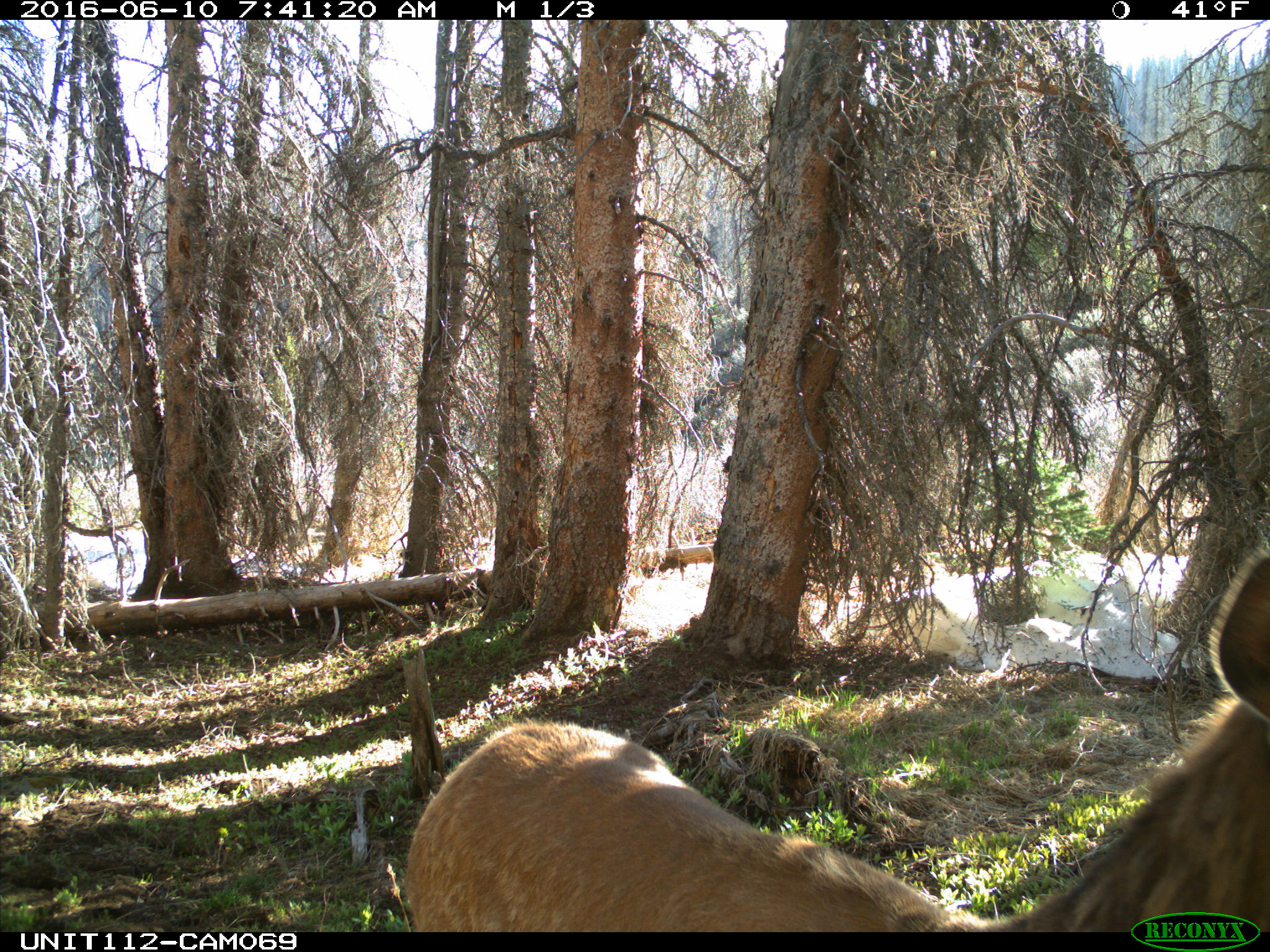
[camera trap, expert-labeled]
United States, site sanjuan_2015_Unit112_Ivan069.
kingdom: Animalia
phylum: Chordata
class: Mammalia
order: Artiodactyla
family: Cervidae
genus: Cervus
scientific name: Cervus elaphus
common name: red deer